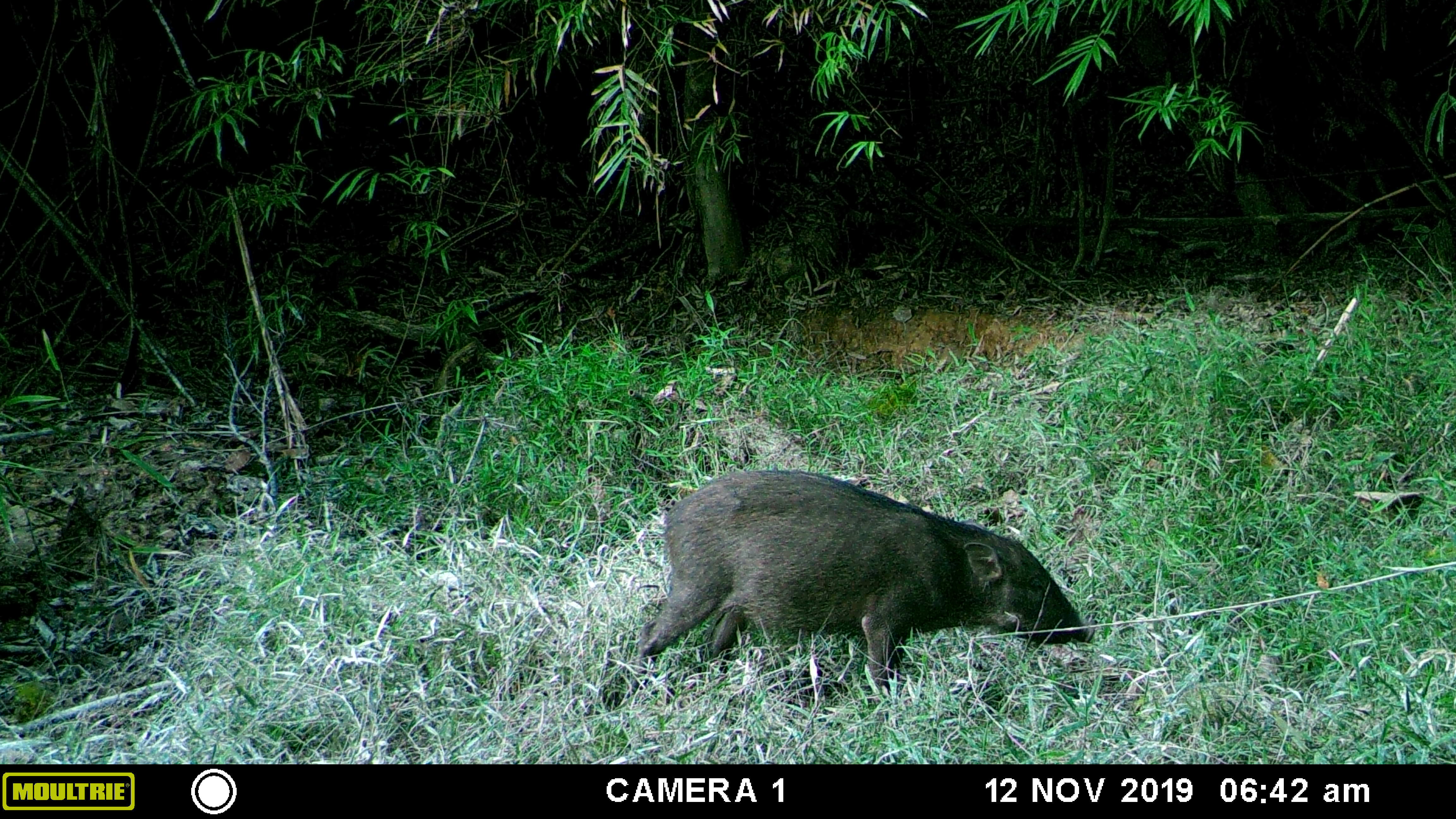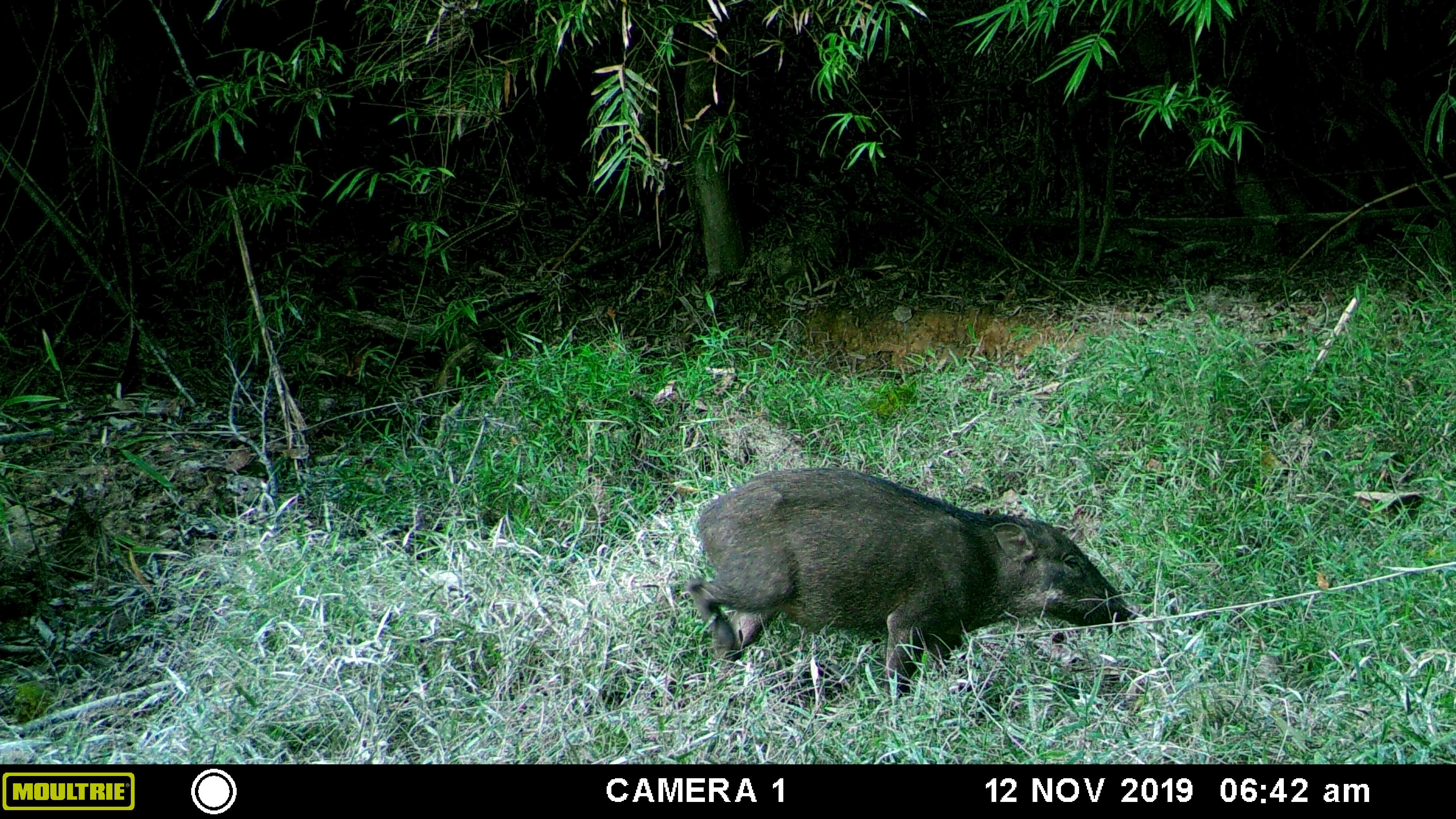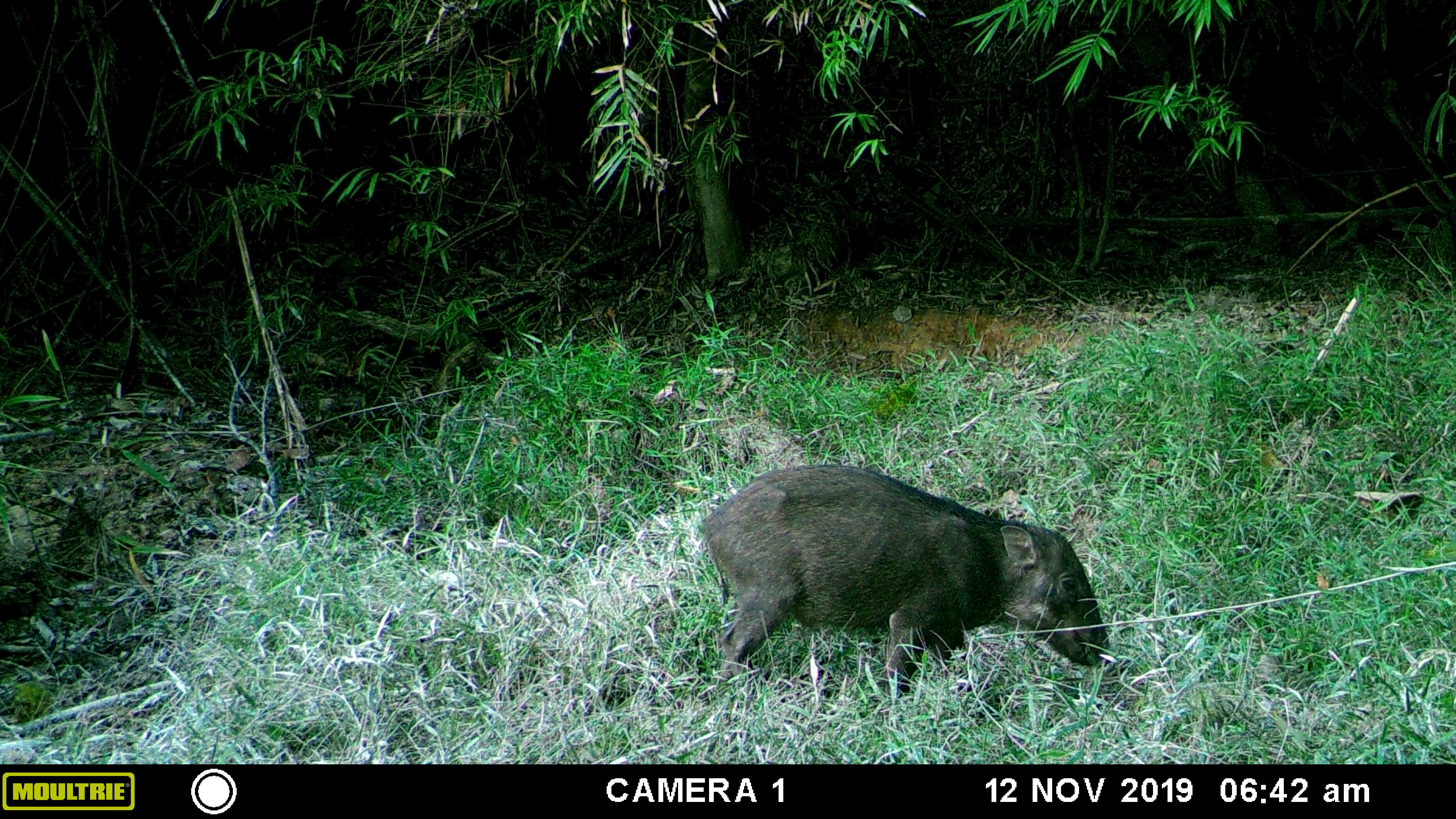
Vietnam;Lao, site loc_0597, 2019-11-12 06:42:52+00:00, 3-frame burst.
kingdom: Animalia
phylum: Chordata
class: Mammalia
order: Artiodactyla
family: Suidae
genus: Sus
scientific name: Sus scrofa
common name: eurasian wild pig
Eurasian wild pig (Sus scrofa). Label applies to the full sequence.